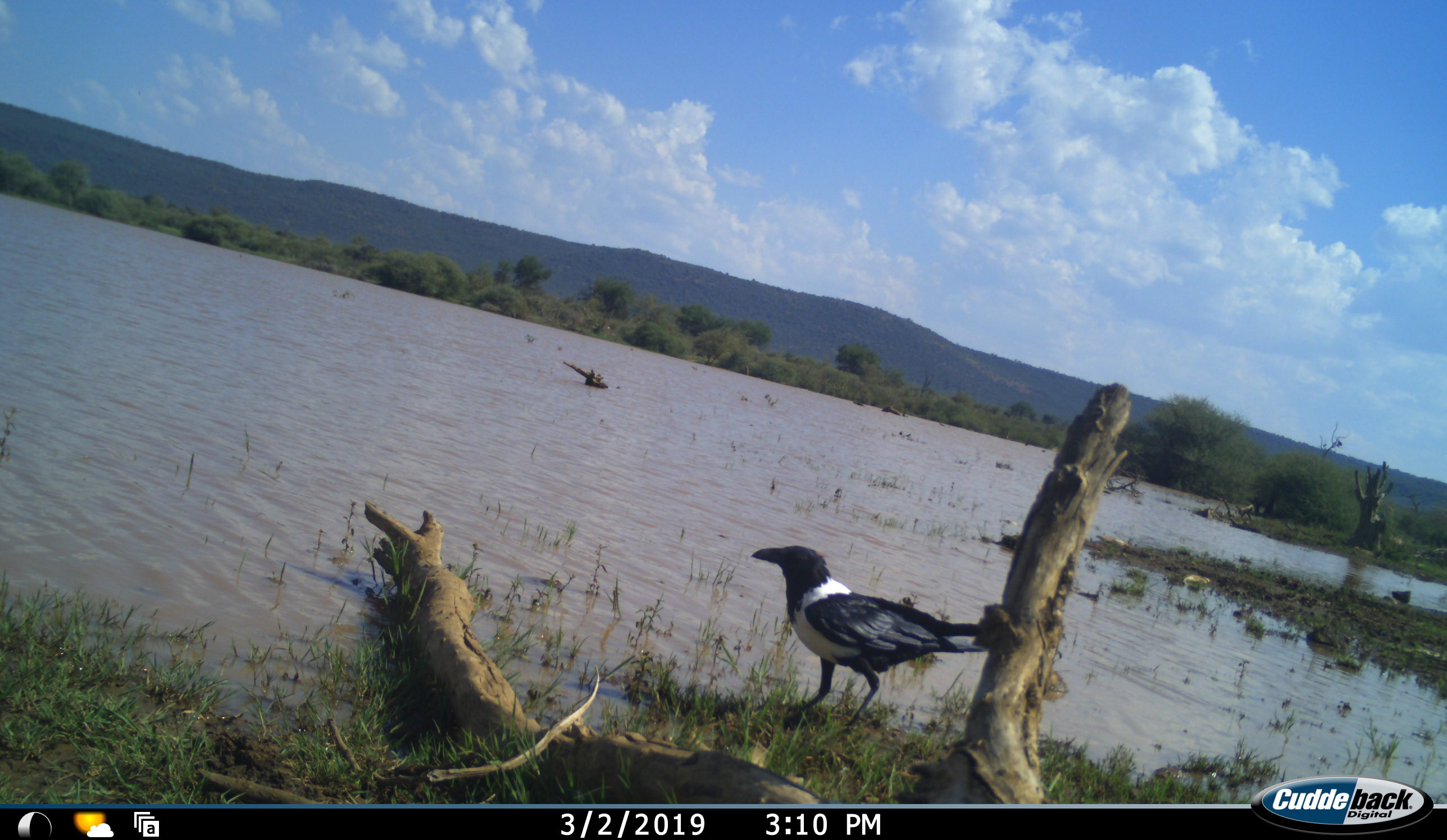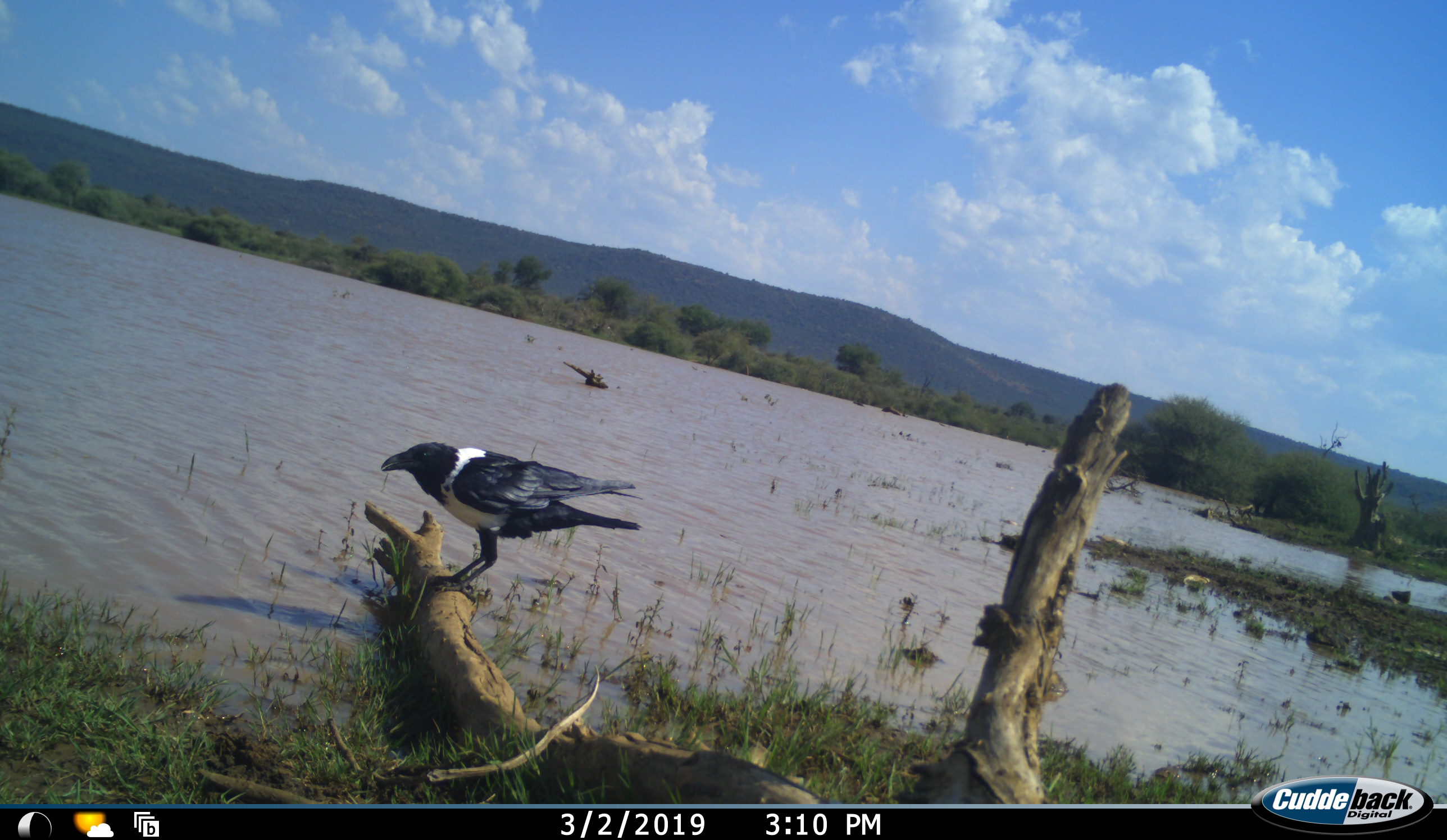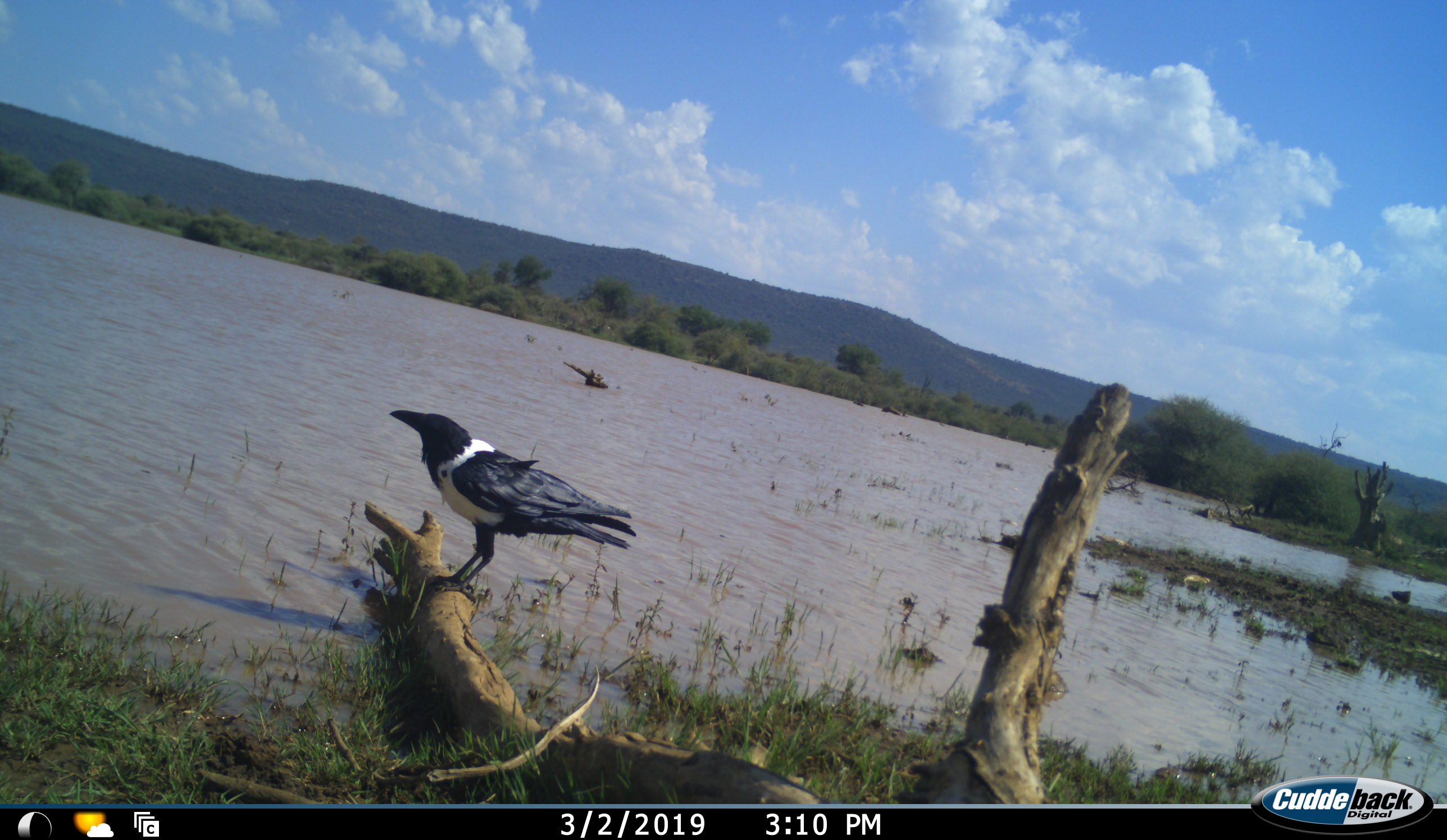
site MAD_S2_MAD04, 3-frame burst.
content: unidentified animal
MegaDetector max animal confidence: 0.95